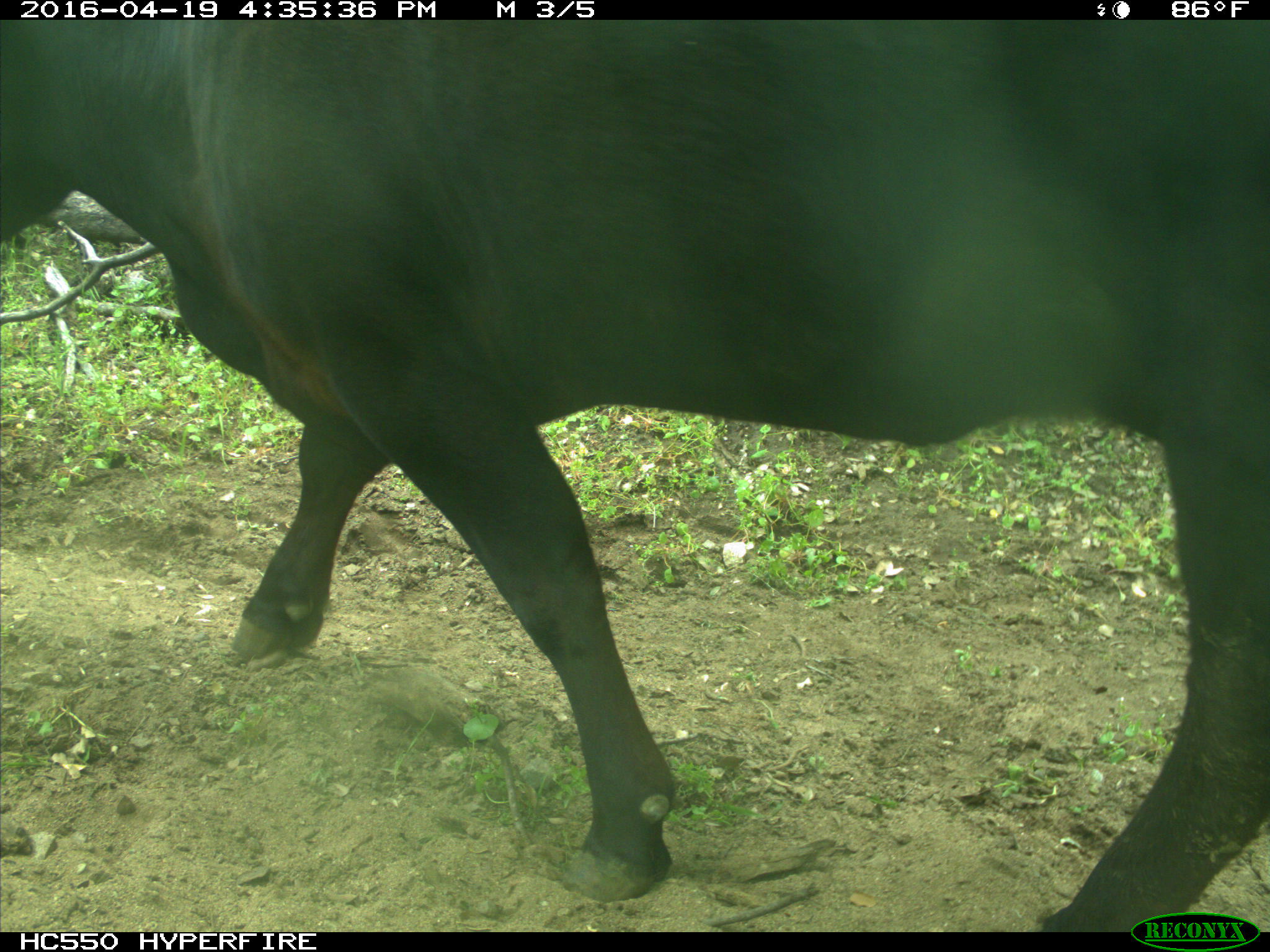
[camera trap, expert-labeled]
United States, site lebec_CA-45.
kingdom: Animalia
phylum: Chordata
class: Mammalia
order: Artiodactyla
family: Bovidae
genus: Bos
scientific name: Bos taurus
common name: domestic cow